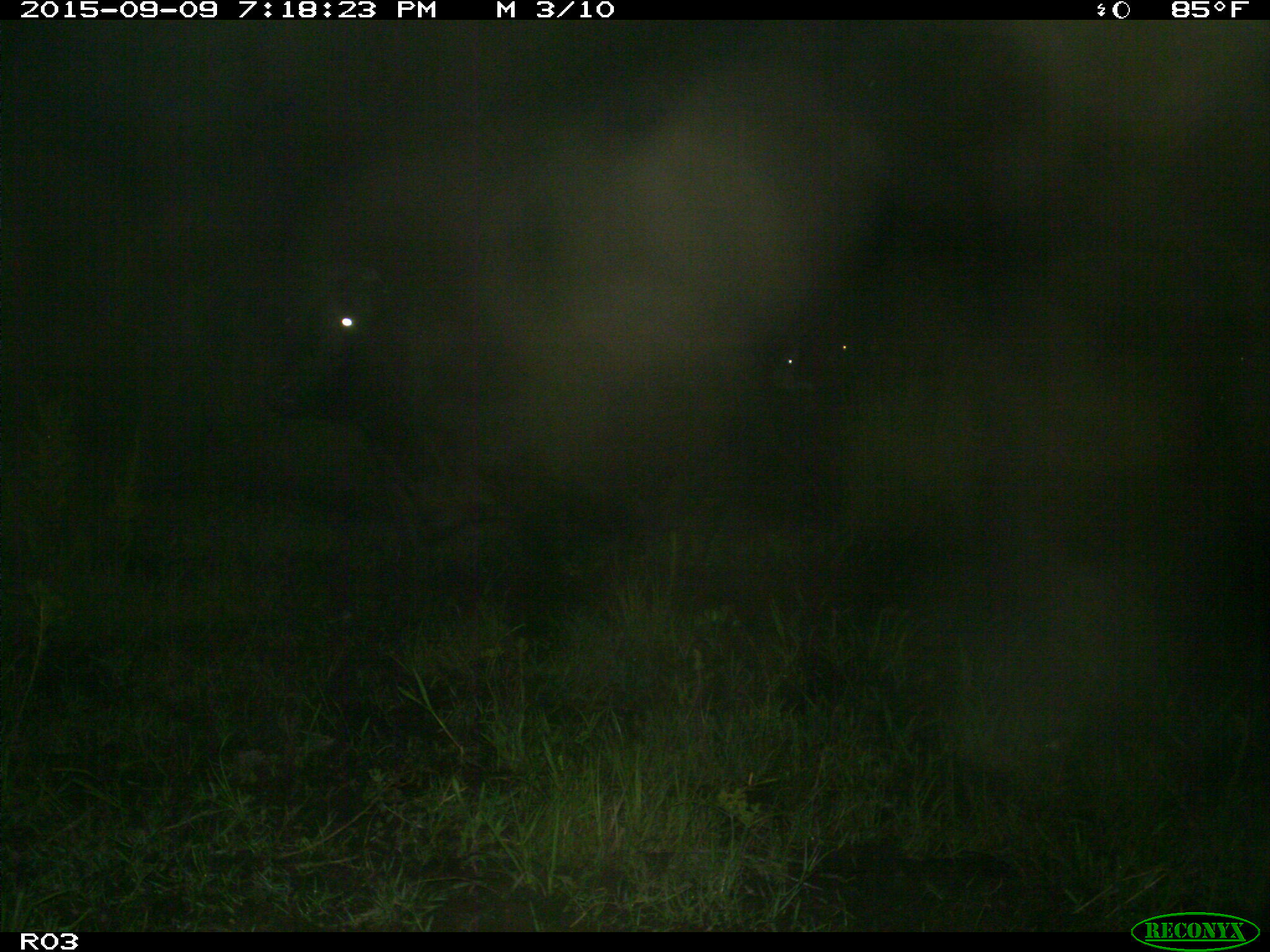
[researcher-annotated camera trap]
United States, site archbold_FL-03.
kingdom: Animalia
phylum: Chordata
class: Mammalia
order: Artiodactyla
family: Bovidae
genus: Bos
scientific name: Bos taurus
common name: domestic cow